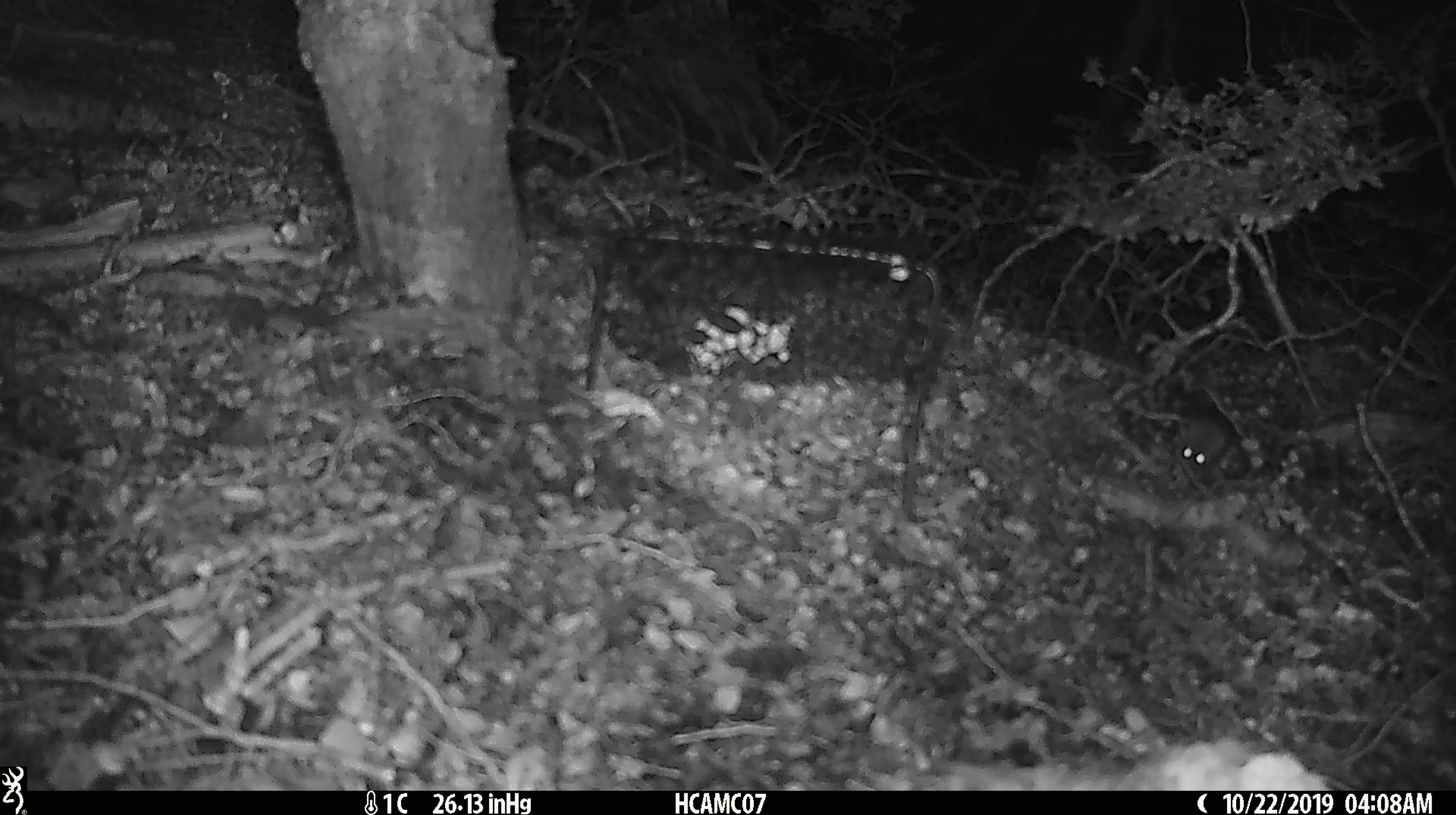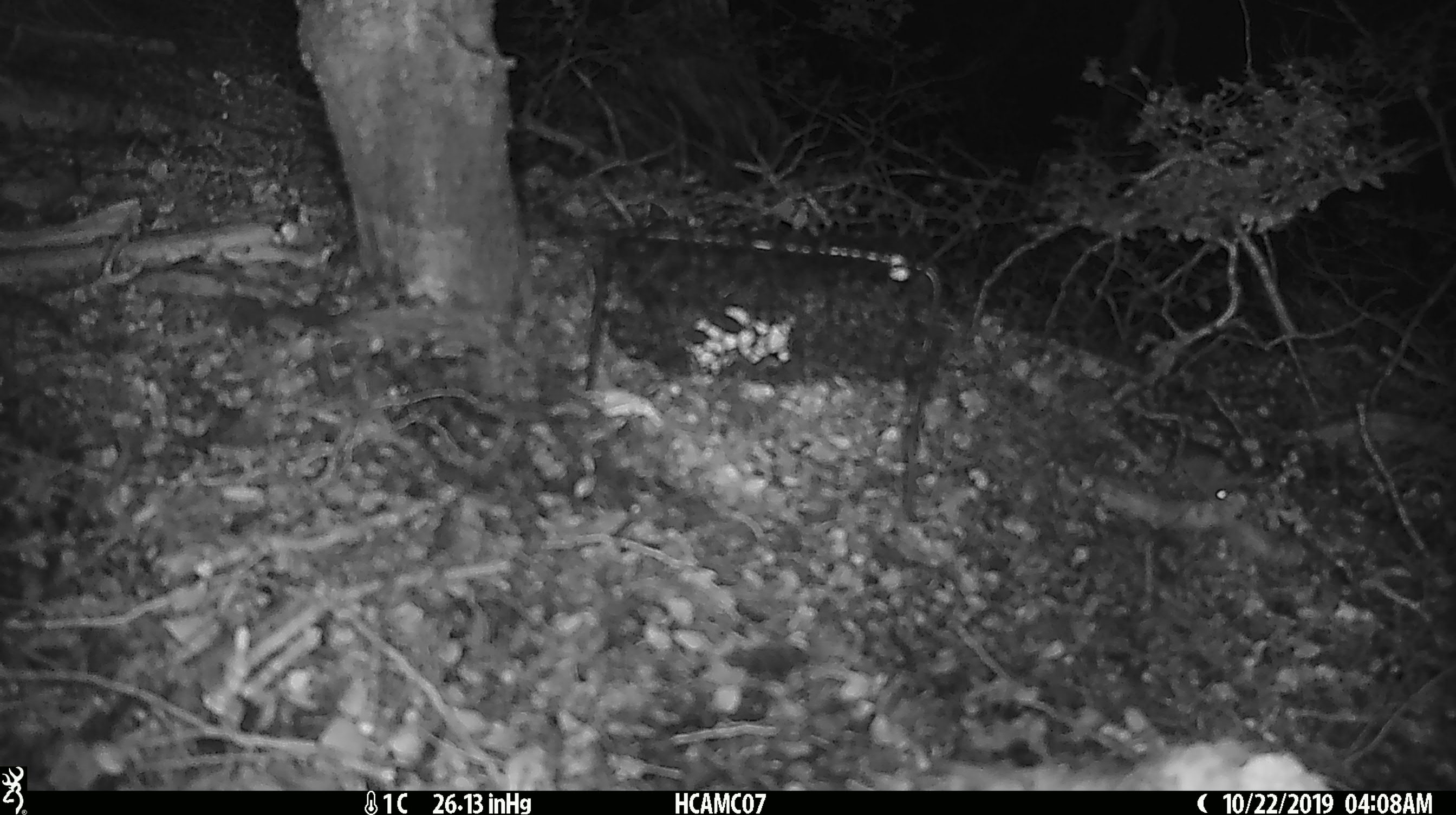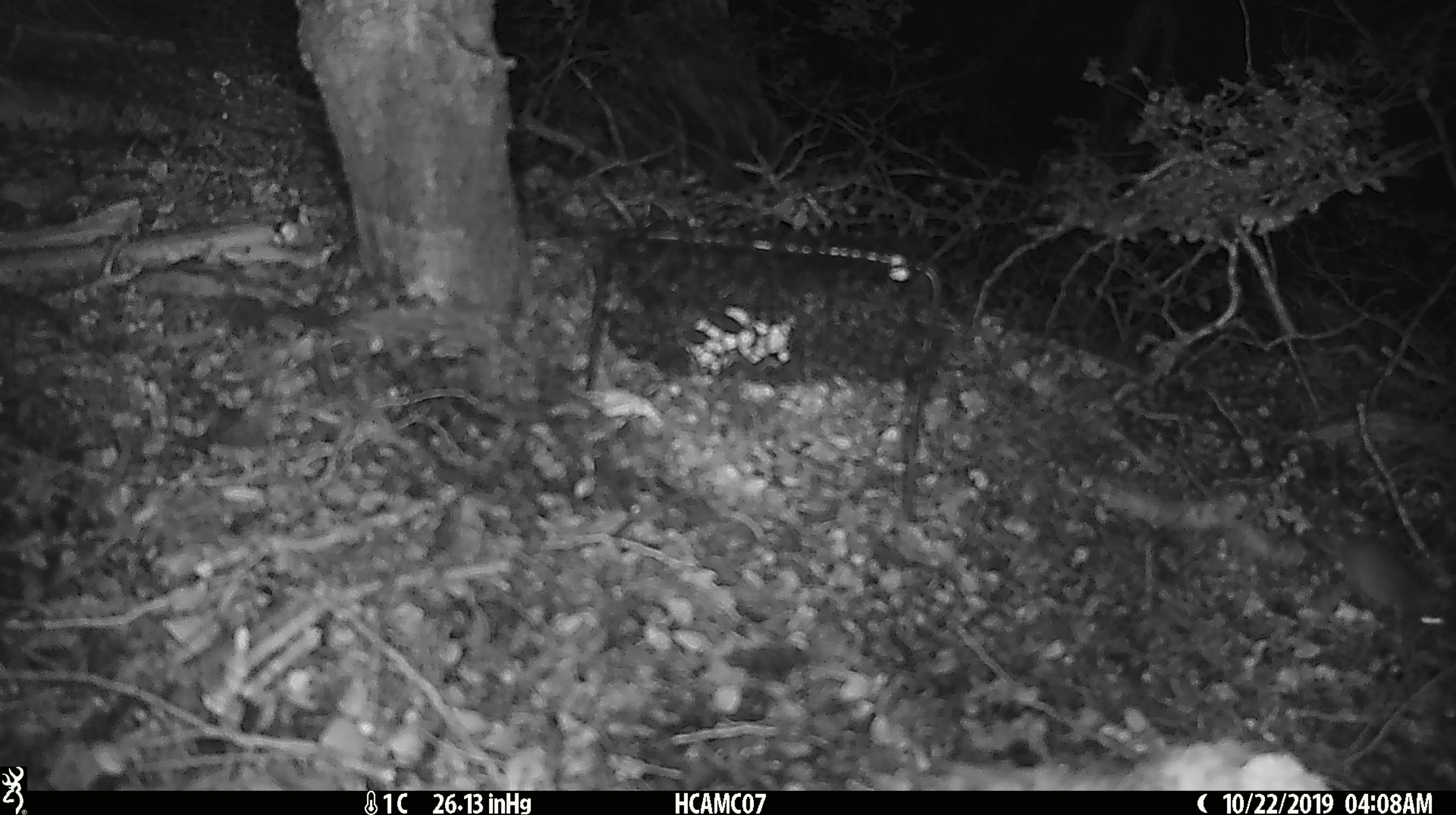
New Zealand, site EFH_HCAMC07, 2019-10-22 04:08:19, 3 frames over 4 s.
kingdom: Animalia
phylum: Chordata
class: Mammalia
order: Rodentia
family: Muridae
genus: Mus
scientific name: Mus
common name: mouse